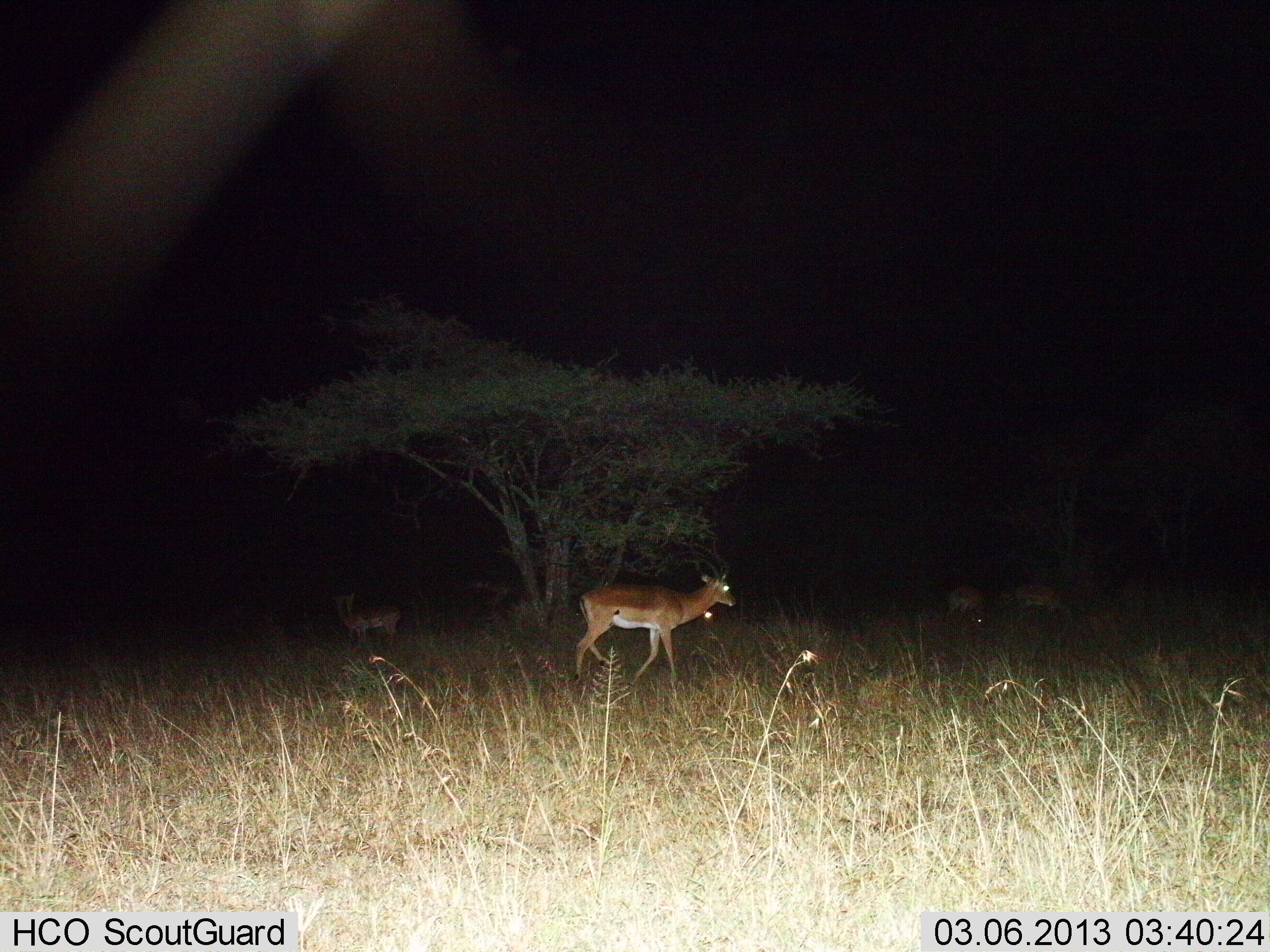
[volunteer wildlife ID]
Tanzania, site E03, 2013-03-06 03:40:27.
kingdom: Animalia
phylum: Chordata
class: Mammalia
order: Artiodactyla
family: Bovidae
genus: Aepyceros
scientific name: Aepyceros melampus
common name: impala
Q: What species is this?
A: Impala (Aepyceros melampus).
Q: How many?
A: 4.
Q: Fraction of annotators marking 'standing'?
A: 57%.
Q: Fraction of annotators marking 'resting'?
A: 0%.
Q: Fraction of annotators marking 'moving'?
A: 86%.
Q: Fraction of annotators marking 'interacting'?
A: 0%.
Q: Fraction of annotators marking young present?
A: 0%.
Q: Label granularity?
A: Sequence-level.